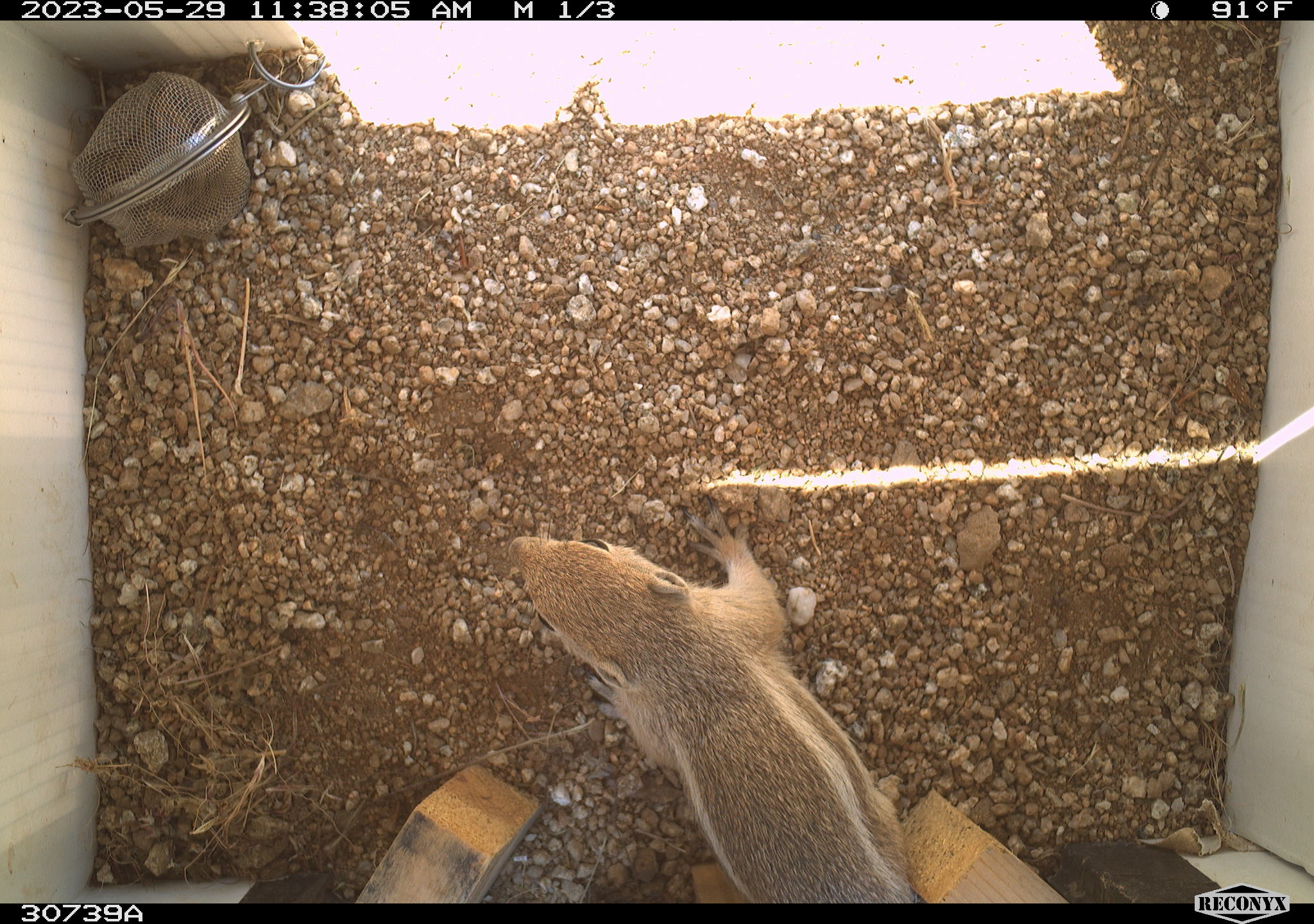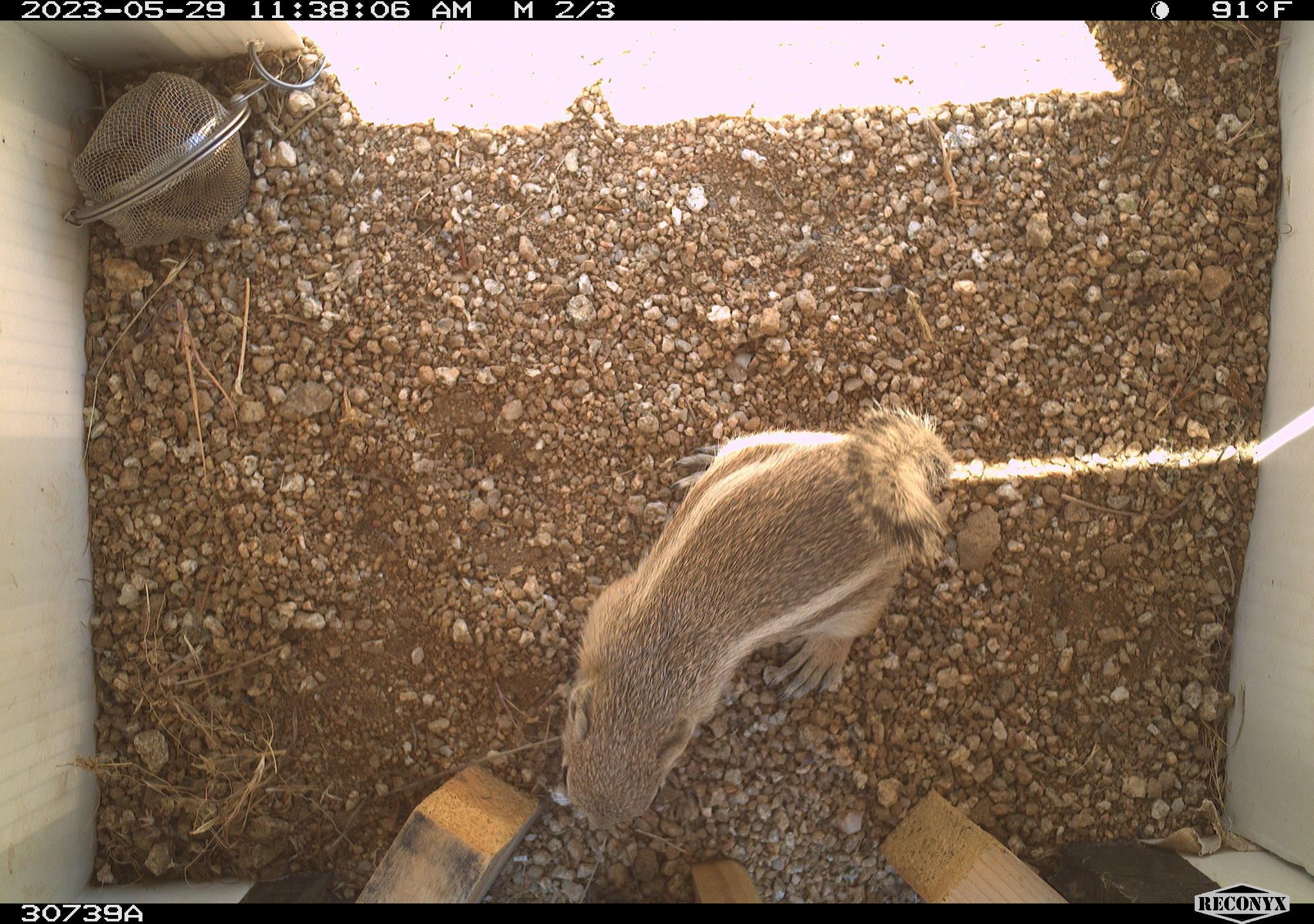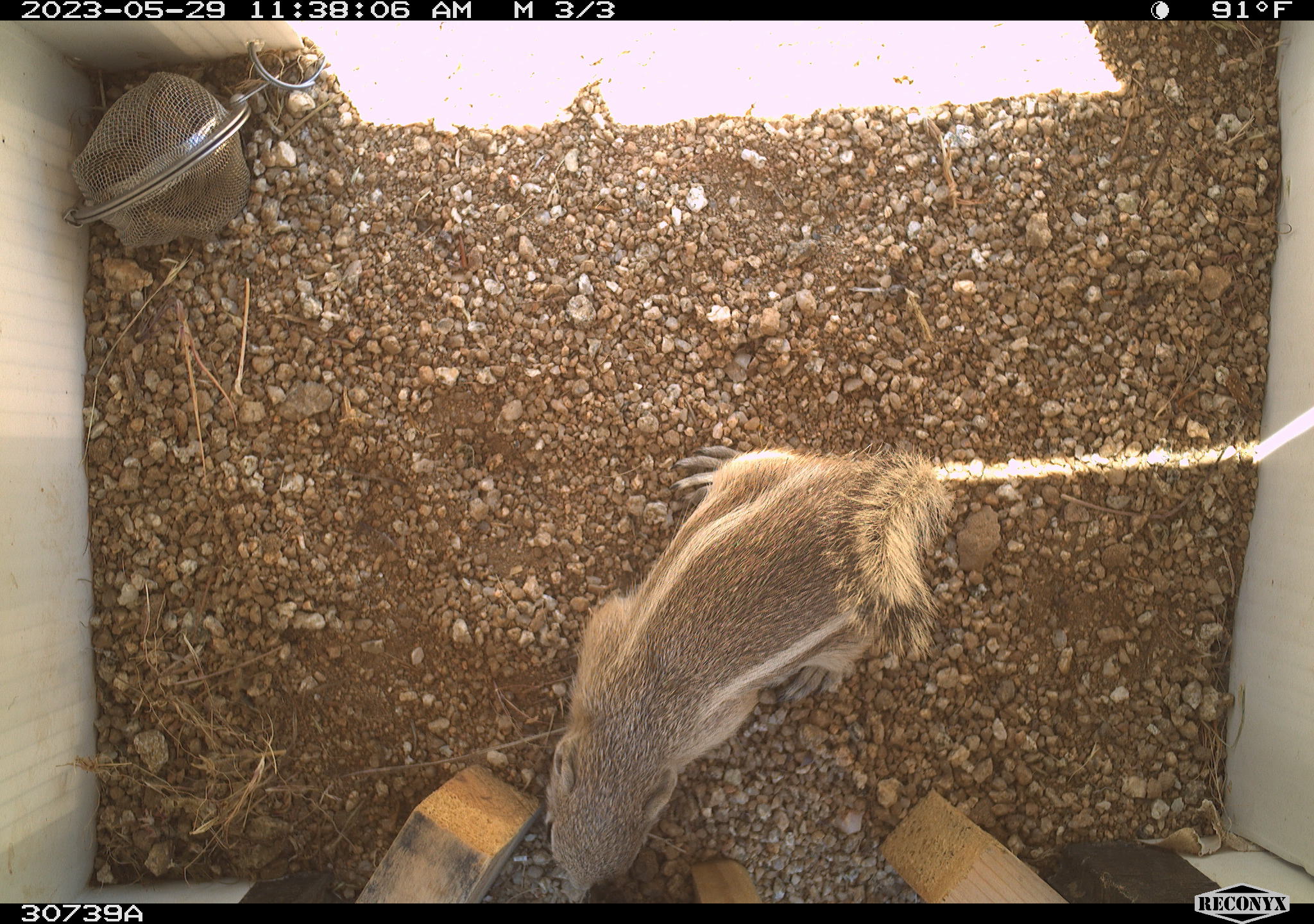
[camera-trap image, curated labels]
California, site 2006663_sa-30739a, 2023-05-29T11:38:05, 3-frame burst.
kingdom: Animalia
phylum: Chordata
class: Mammalia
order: Rodentia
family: Sciuridae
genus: Ammospermophilus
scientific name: Ammospermophilus leucurus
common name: white-tailed antelope squirrel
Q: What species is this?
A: White-tailed antelope squirrel (Ammospermophilus leucurus).